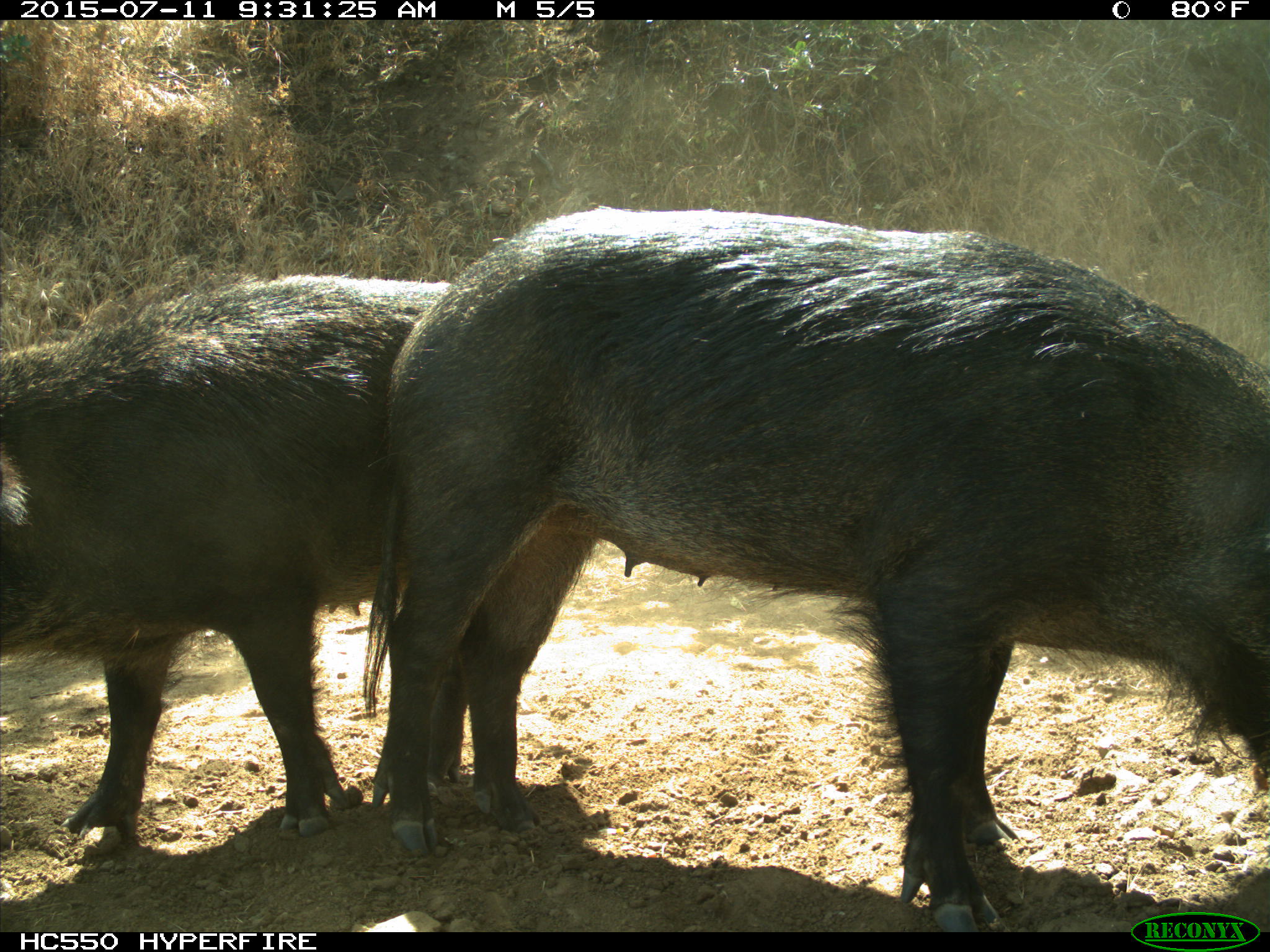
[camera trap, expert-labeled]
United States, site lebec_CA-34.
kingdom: Animalia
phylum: Chordata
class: Mammalia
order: Artiodactyla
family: Suidae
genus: Sus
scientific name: Sus scrofa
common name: wild boar